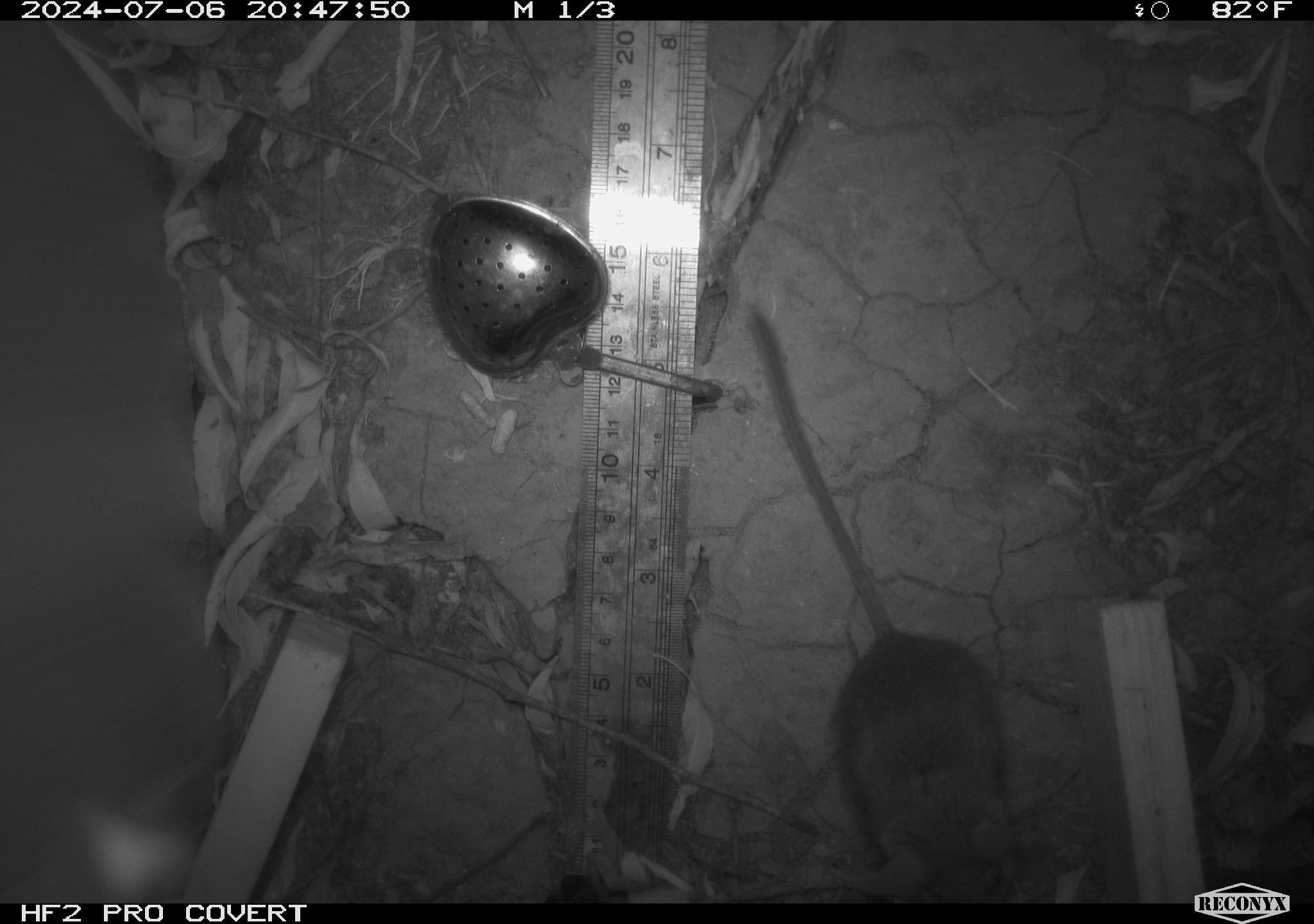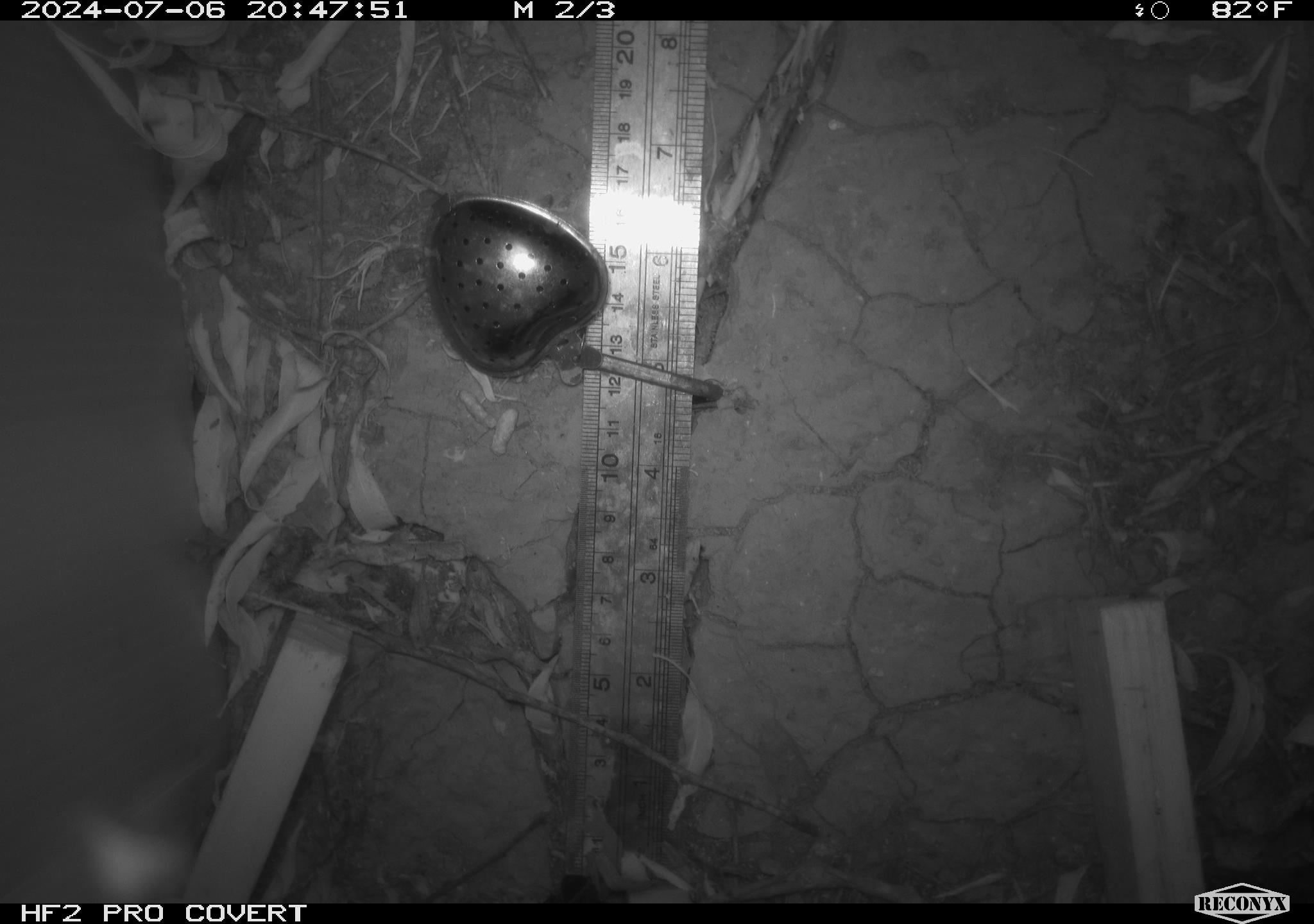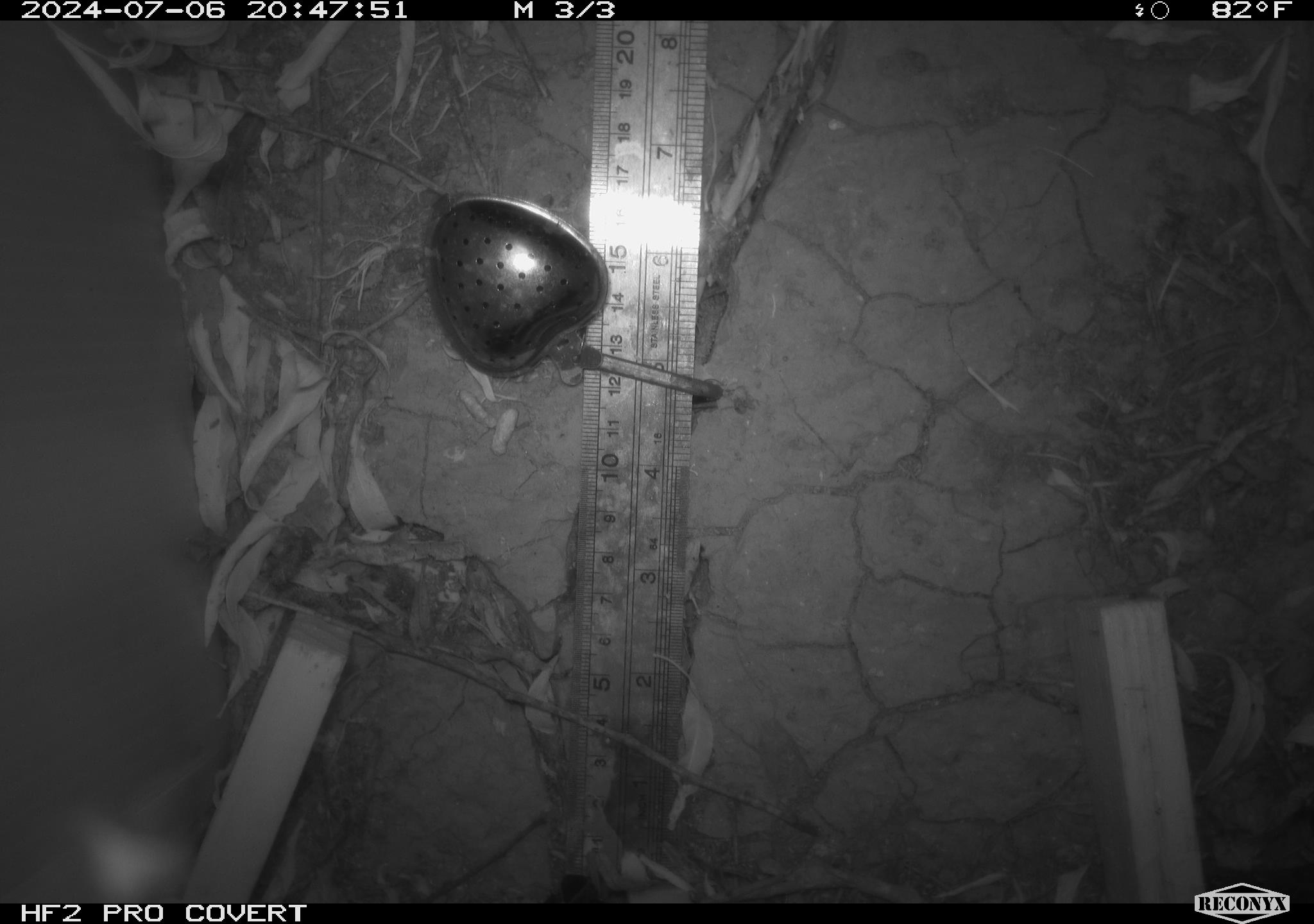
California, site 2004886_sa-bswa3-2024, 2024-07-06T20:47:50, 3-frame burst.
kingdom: Animalia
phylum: Chordata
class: Mammalia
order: Rodentia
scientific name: Rodentia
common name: mouse species